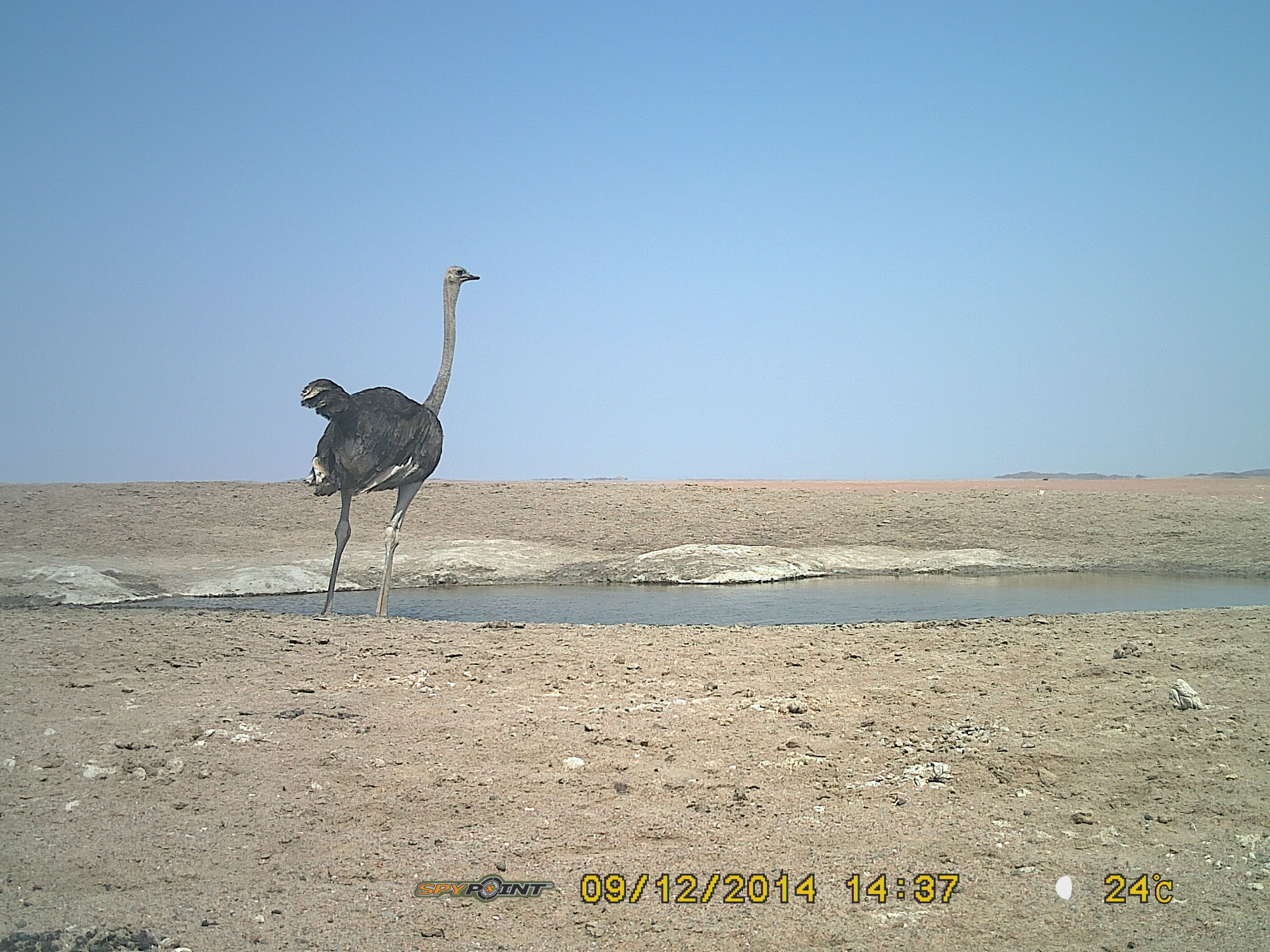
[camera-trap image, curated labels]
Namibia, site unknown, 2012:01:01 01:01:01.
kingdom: Animalia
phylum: Chordata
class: Aves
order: Struthioniformes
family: Struthionidae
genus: Struthio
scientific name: Struthio camelus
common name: common ostrich